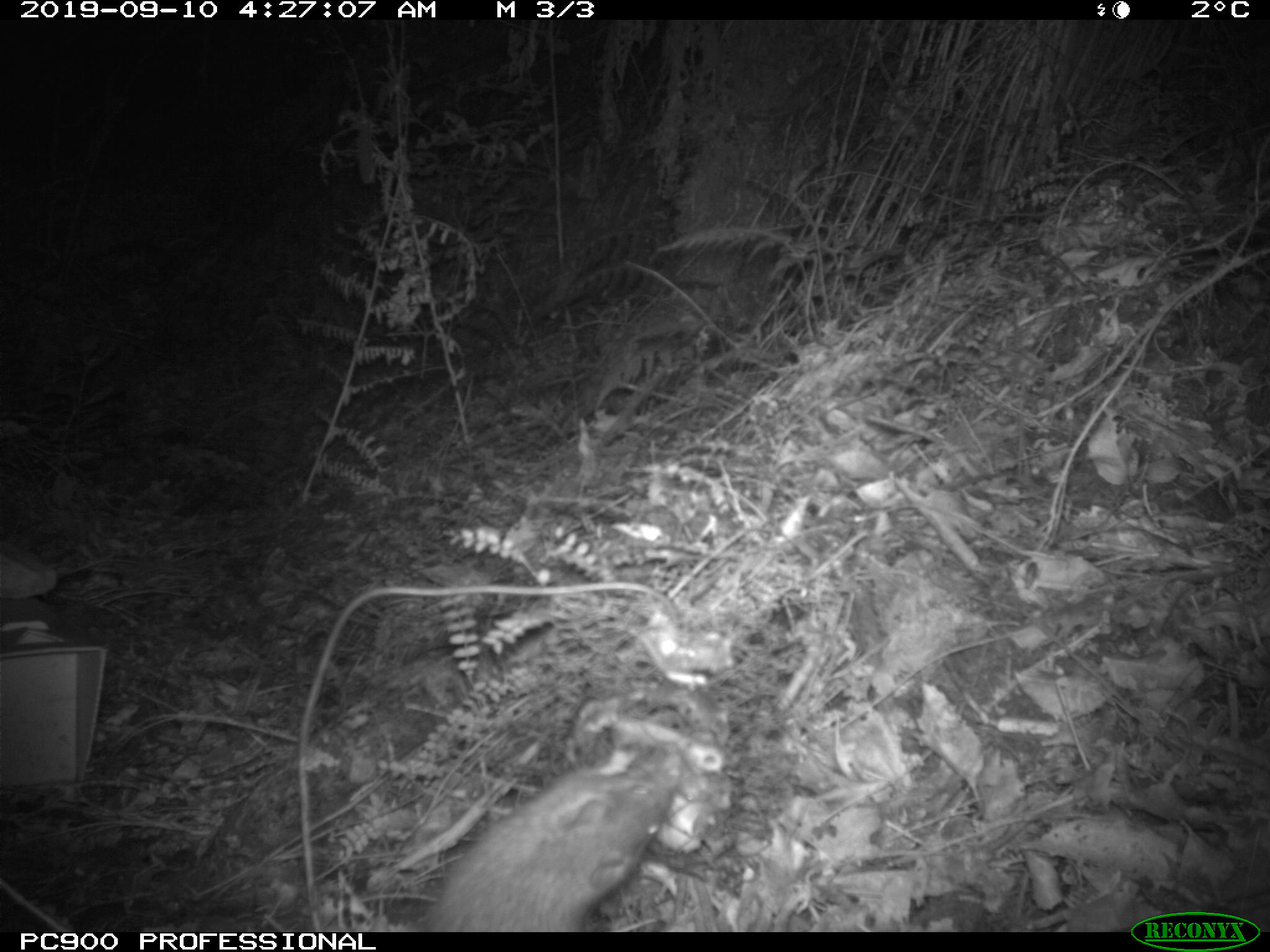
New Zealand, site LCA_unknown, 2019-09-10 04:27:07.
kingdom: Animalia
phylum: Chordata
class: Mammalia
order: Rodentia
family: Muridae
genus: Rattus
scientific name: Rattus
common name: rat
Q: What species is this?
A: Rat (Rattus).